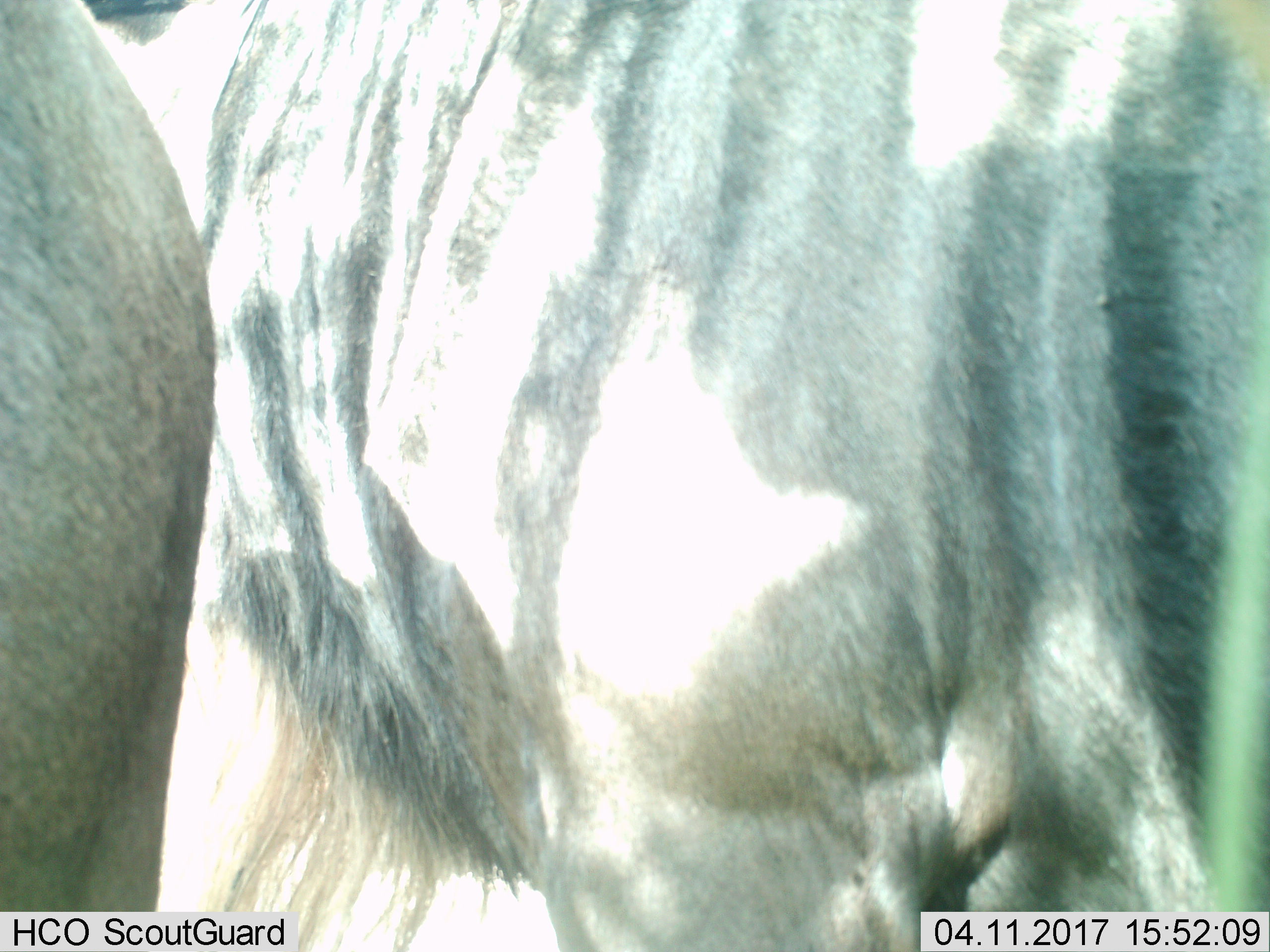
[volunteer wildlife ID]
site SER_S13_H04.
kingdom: Animalia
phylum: Chordata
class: Mammalia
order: Artiodactyla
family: Bovidae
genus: Connochaetes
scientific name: Connochaetes taurinus taurinus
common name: blue wildebeest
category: wildebeestblue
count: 2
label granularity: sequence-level